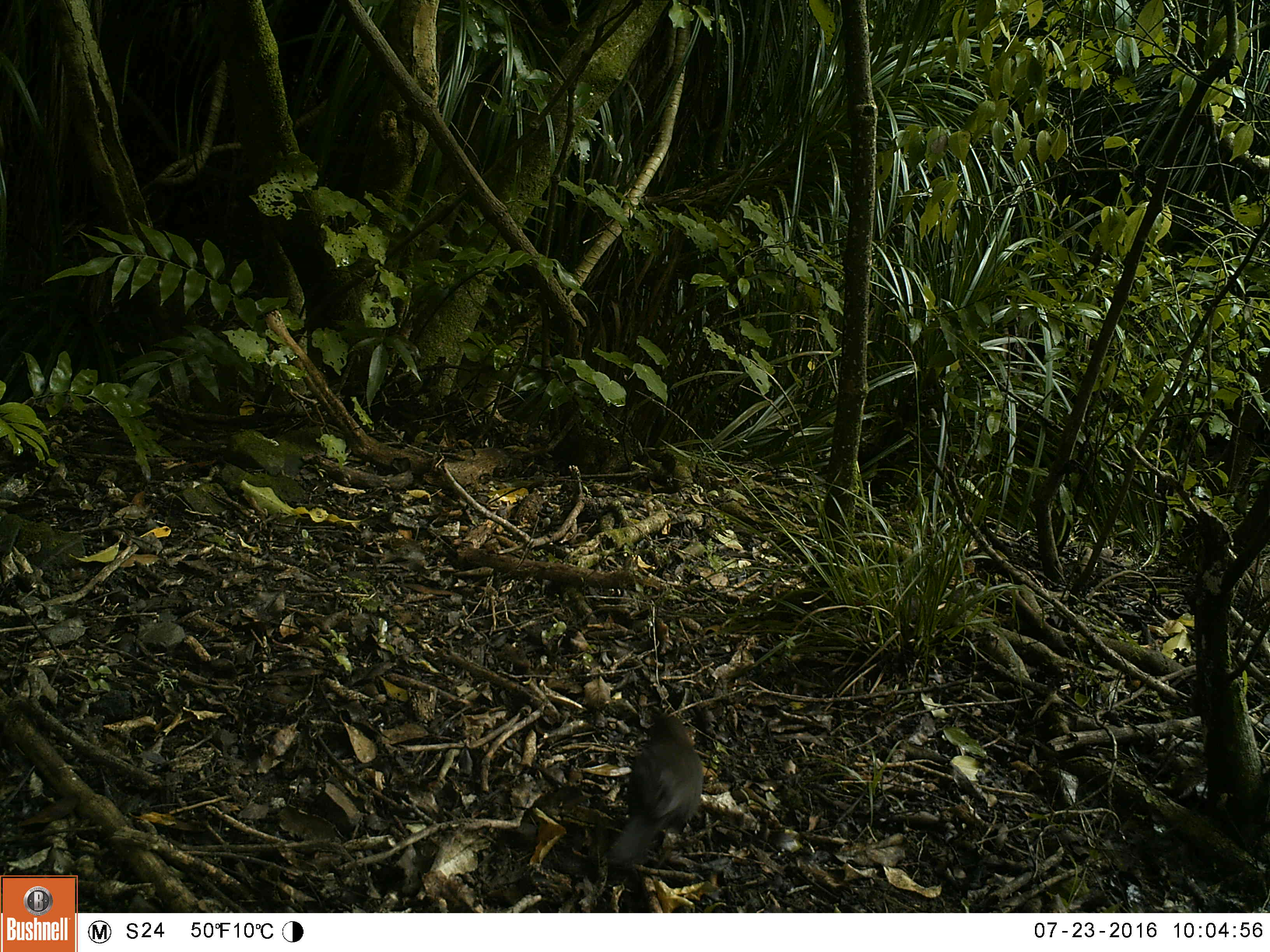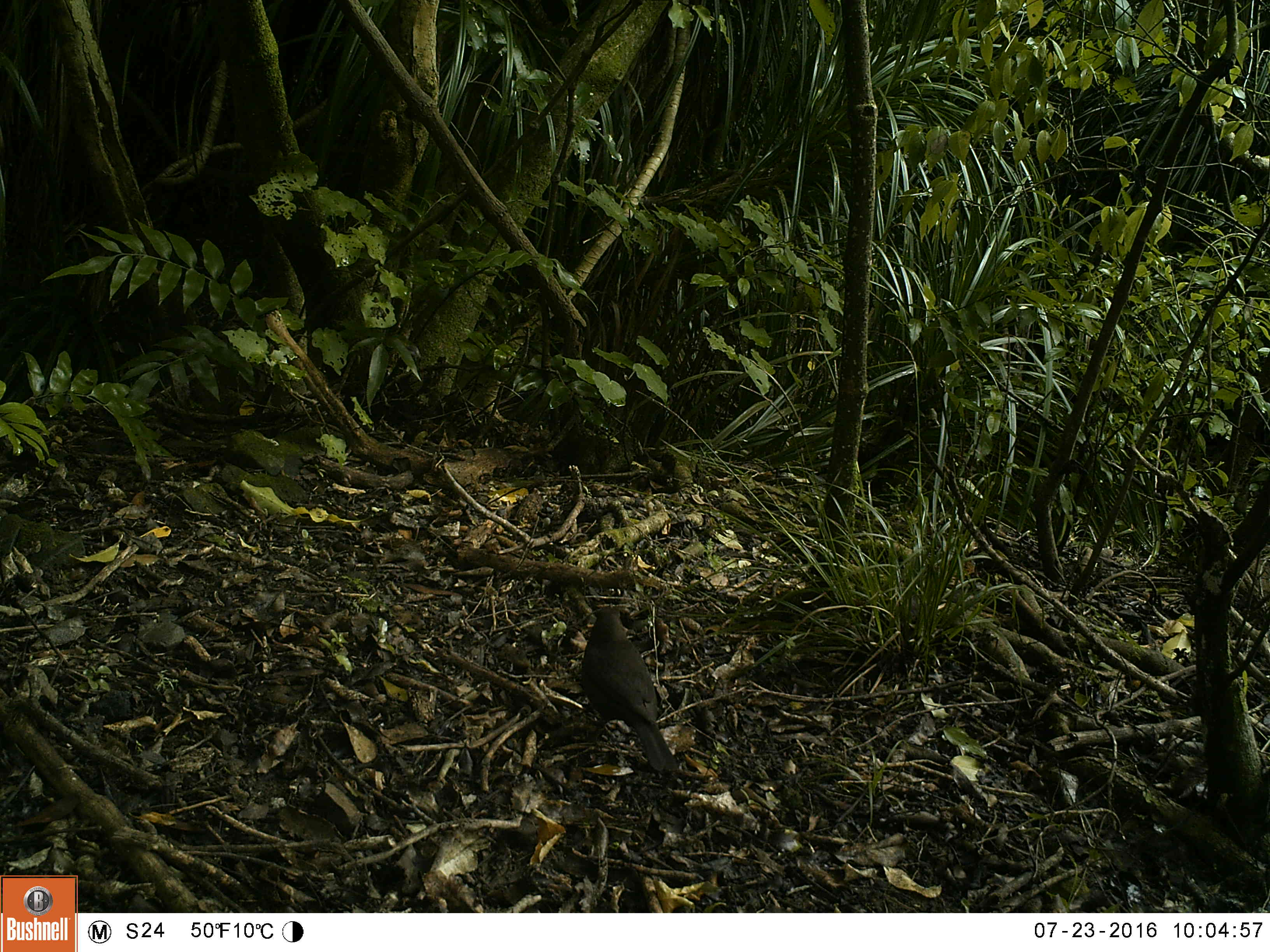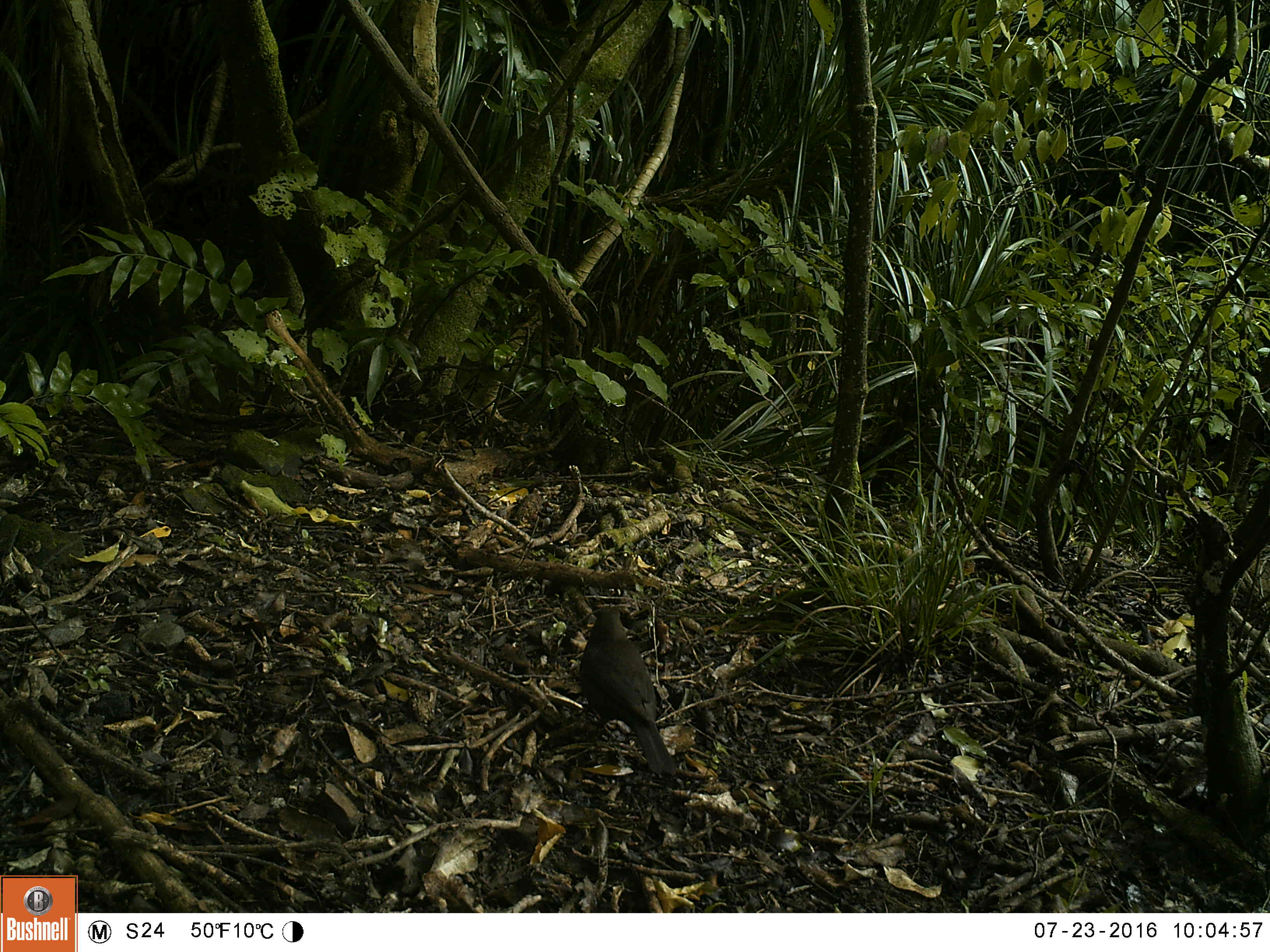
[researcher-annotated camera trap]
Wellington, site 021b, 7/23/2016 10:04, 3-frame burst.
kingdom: Animalia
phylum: Chordata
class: Aves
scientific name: Aves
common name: bird